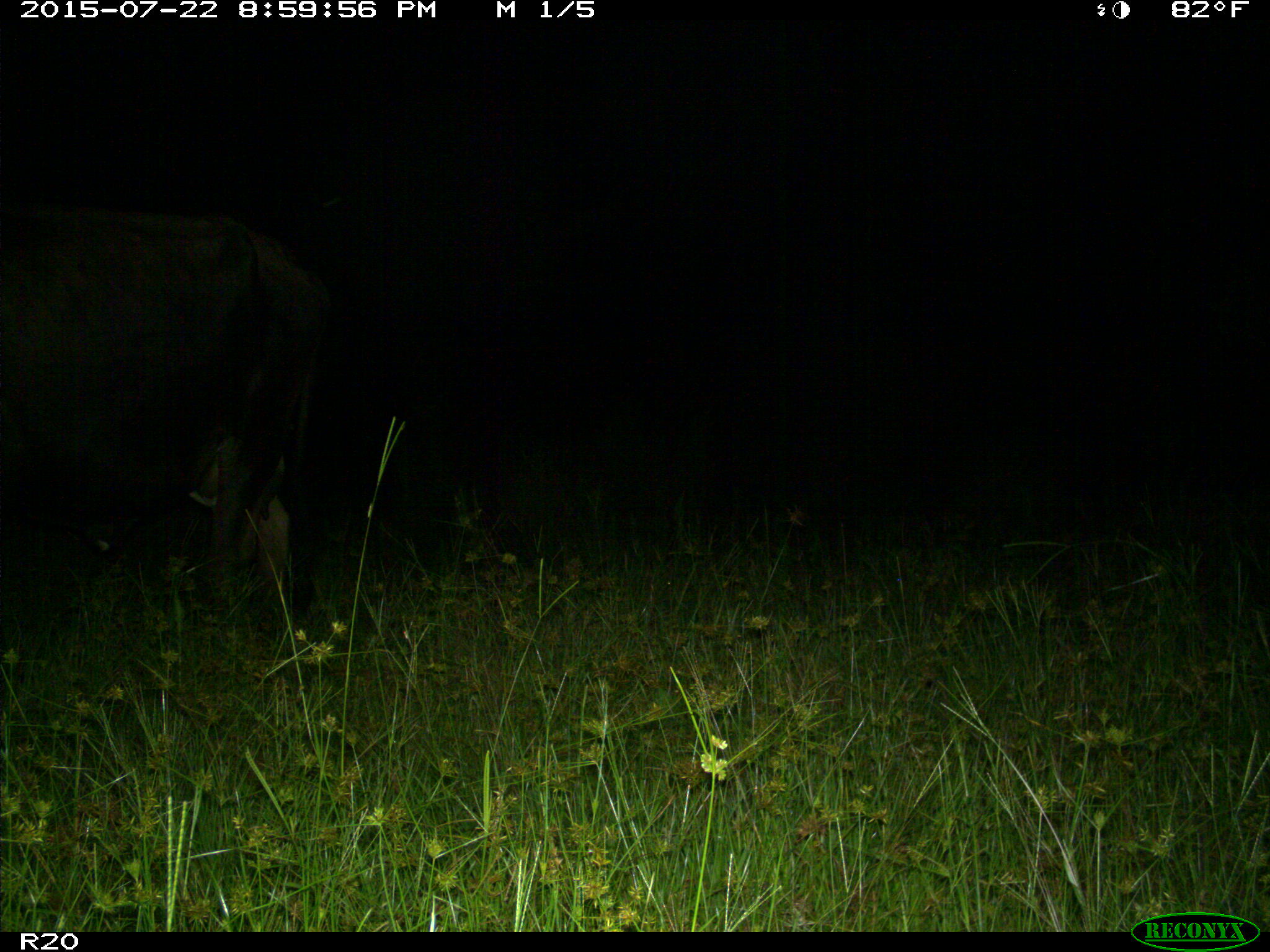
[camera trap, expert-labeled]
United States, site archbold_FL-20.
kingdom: Animalia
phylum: Chordata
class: Mammalia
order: Artiodactyla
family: Bovidae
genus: Bos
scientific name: Bos taurus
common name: domestic cow